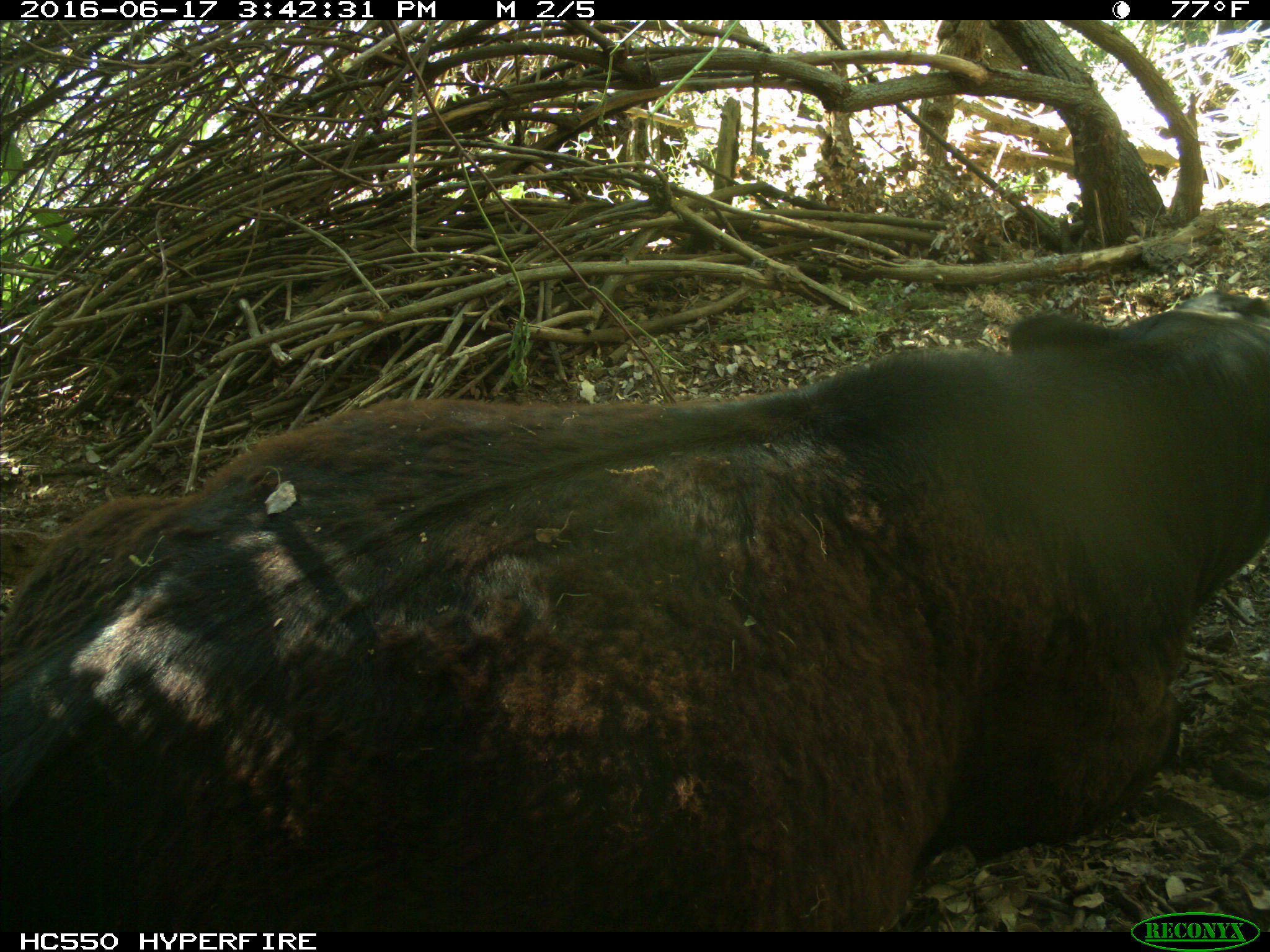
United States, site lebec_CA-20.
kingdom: Animalia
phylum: Chordata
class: Mammalia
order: Artiodactyla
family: Bovidae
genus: Bos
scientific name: Bos taurus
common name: domestic cow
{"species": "Bos taurus (domestic cow)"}